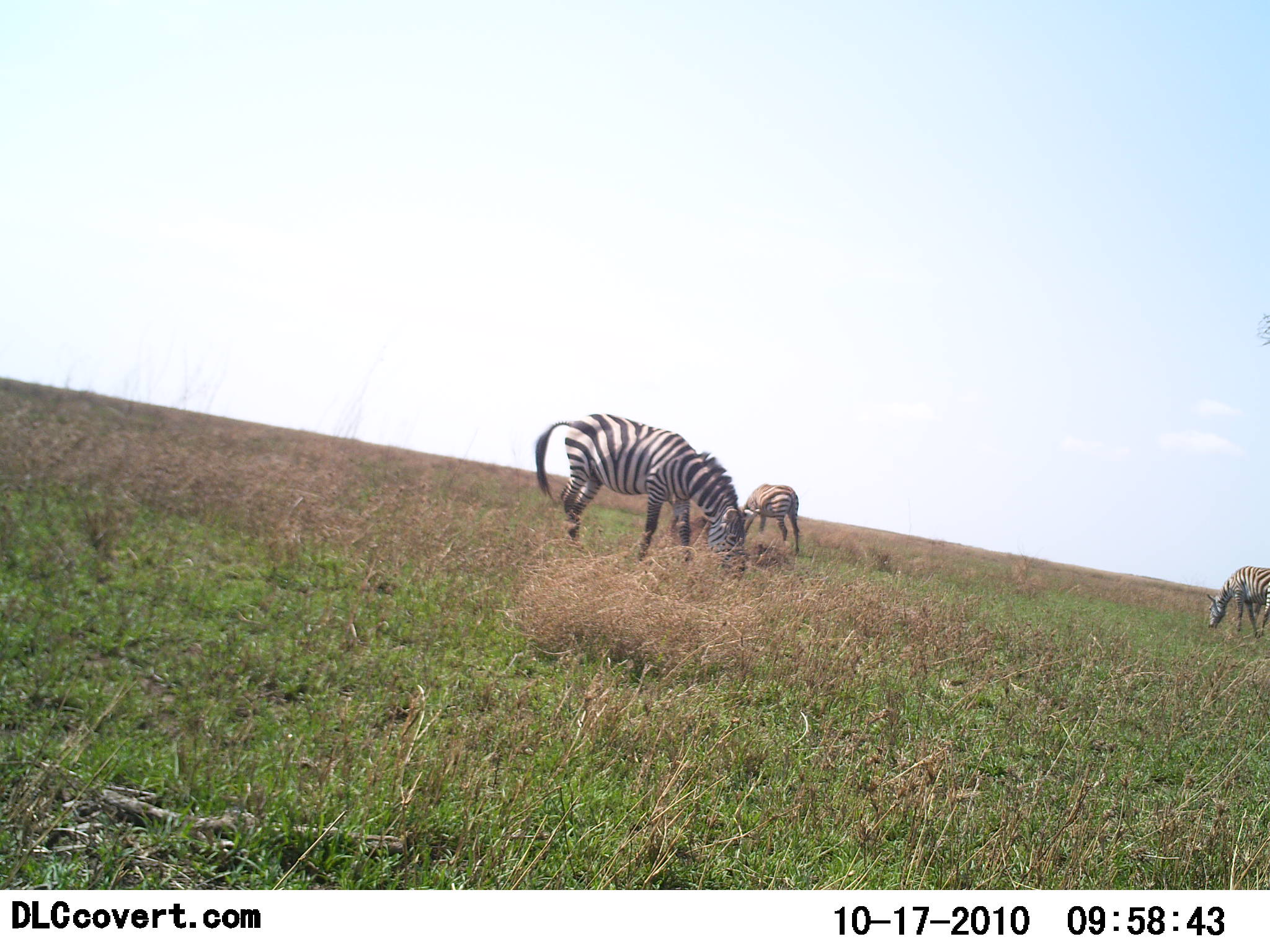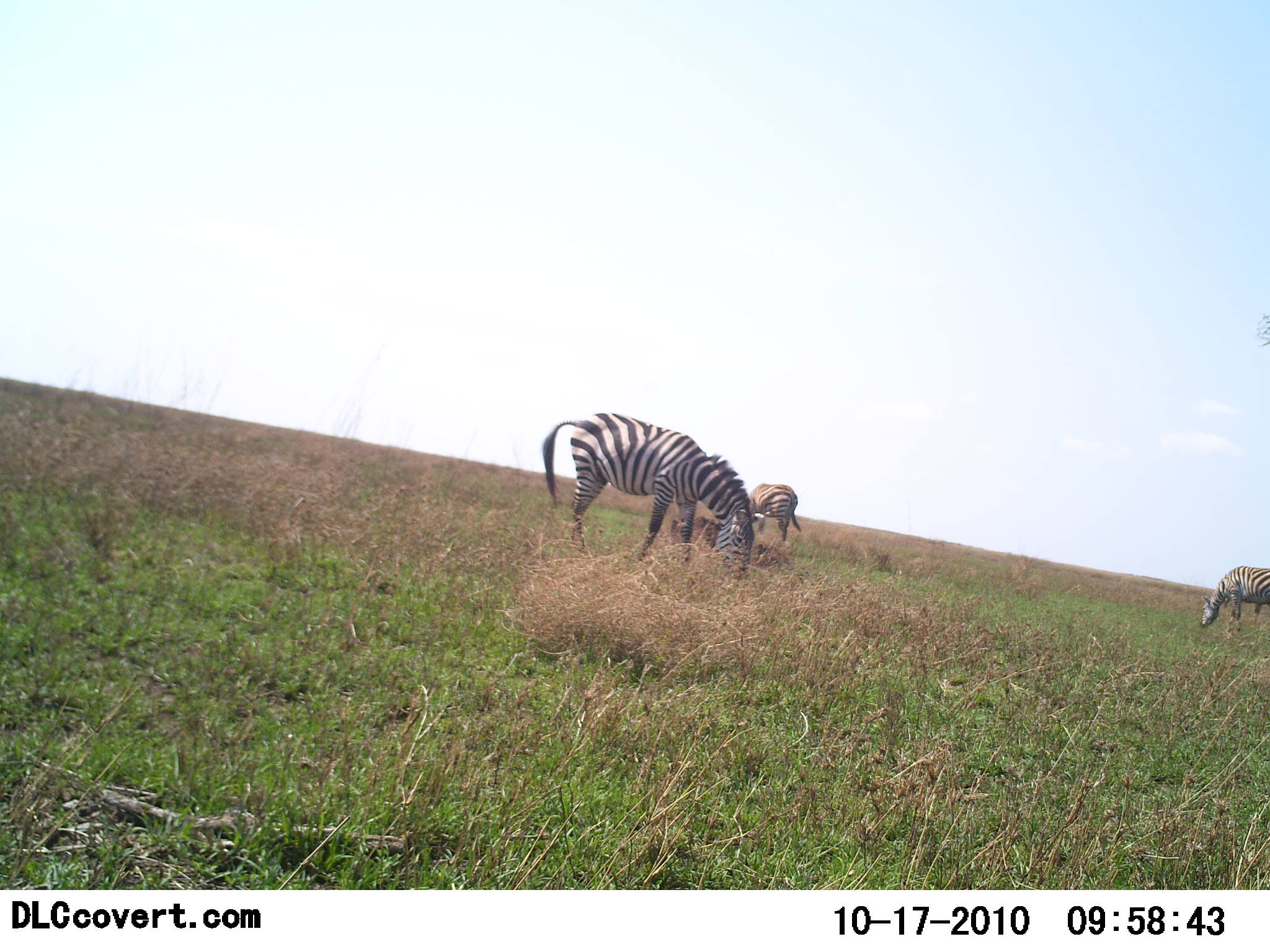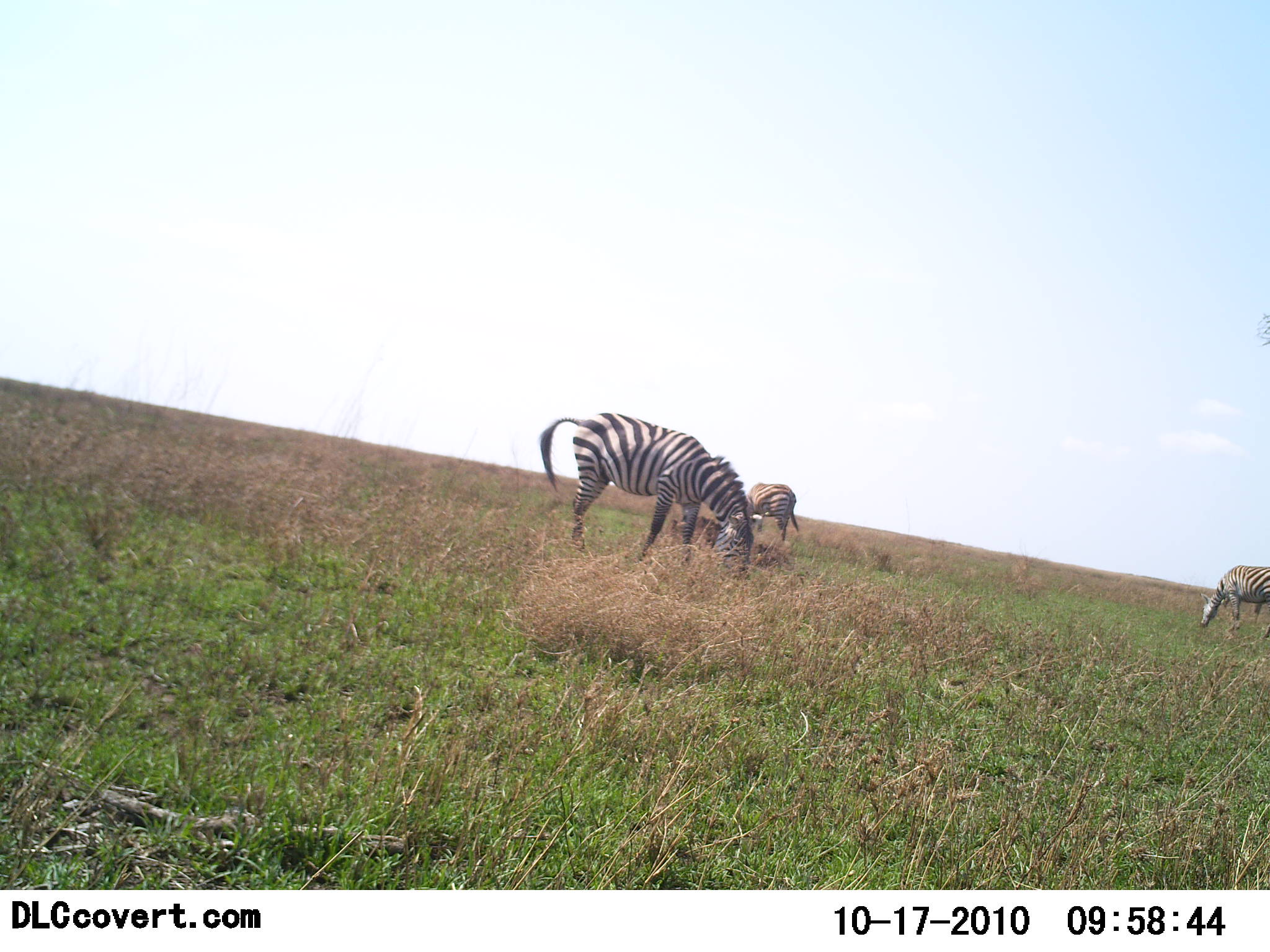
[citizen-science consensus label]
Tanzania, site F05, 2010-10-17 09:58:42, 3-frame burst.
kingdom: Animalia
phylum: Chordata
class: Mammalia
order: Perissodactyla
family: Equidae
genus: Equus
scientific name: Equus quagga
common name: plains zebra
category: zebra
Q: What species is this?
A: Zebra (plains zebra) (Equus quagga).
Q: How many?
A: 3.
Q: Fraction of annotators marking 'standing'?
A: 14%.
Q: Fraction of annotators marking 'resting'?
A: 0%.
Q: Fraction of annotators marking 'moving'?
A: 0%.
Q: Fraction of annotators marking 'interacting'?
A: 0%.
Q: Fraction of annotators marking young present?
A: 0%.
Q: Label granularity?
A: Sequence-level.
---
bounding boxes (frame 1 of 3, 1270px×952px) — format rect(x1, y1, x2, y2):
animal: rect(531, 407, 749, 573); rect(735, 478, 803, 562); rect(1201, 561, 1270, 642)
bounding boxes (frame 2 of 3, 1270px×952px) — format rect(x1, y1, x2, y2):
animal: rect(538, 409, 758, 573); rect(1194, 566, 1270, 645); rect(739, 477, 803, 549)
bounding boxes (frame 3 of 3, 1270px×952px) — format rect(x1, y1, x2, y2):
animal: rect(534, 407, 758, 570); rect(1197, 564, 1270, 631); rect(739, 477, 801, 553)